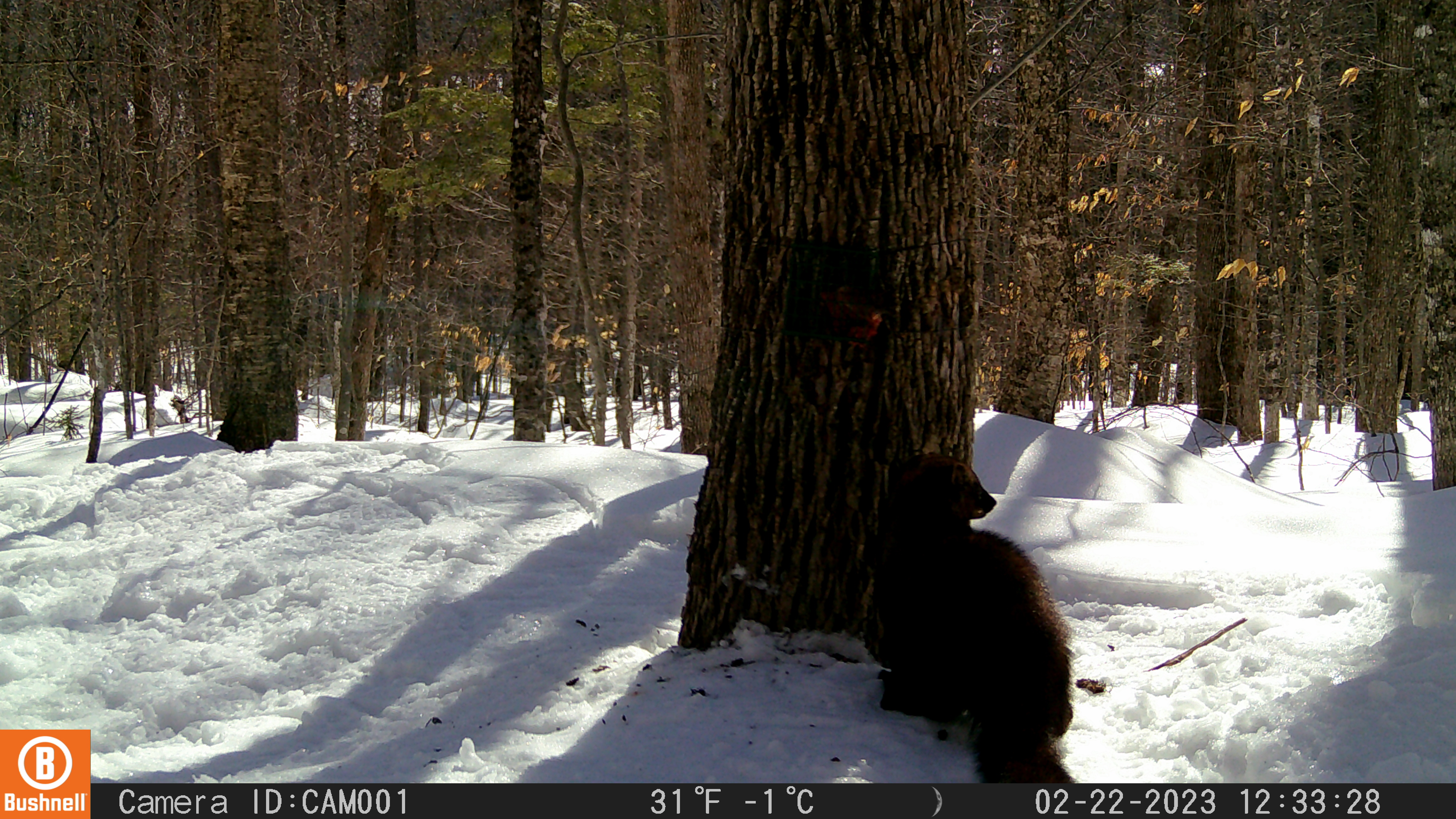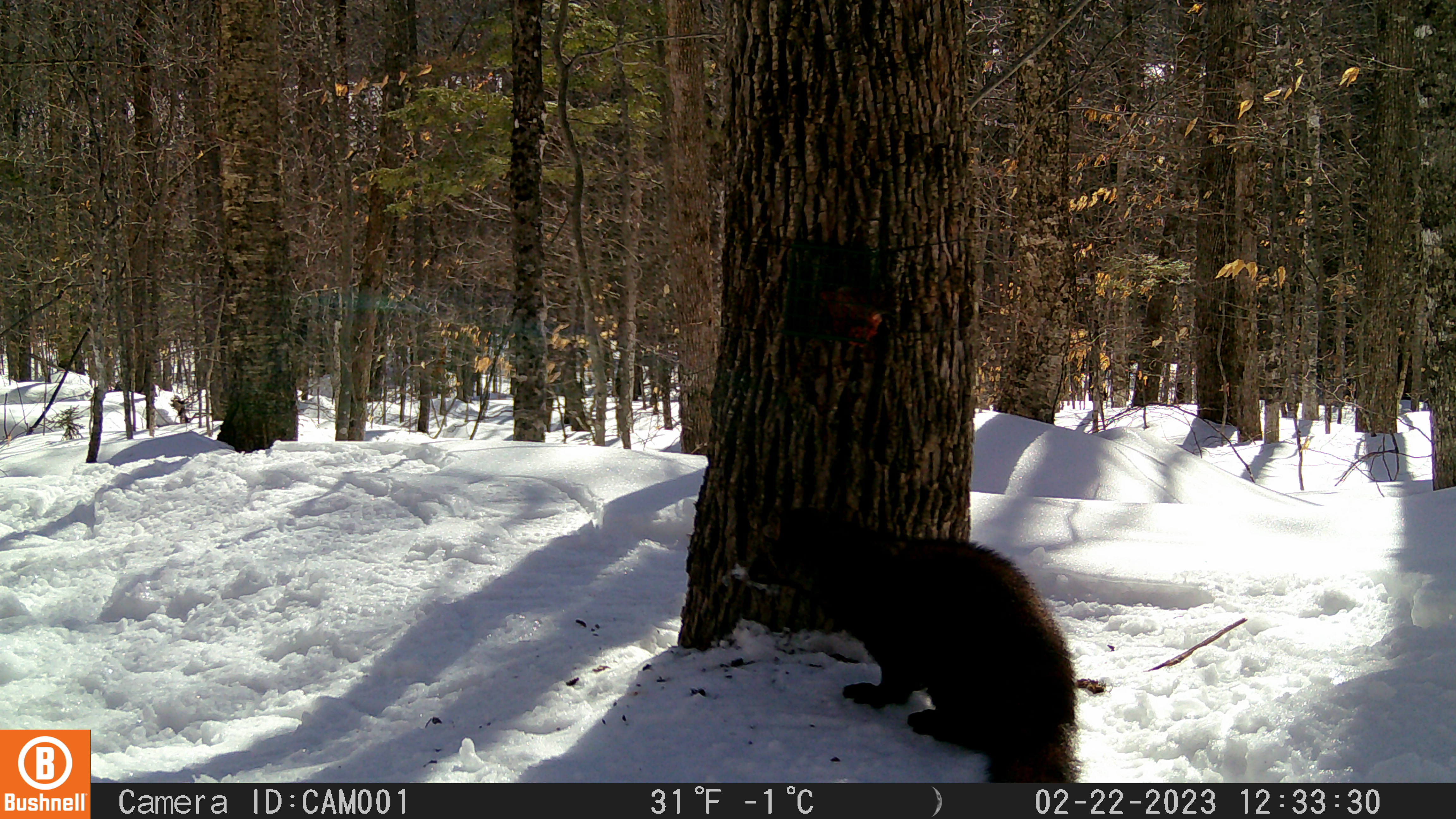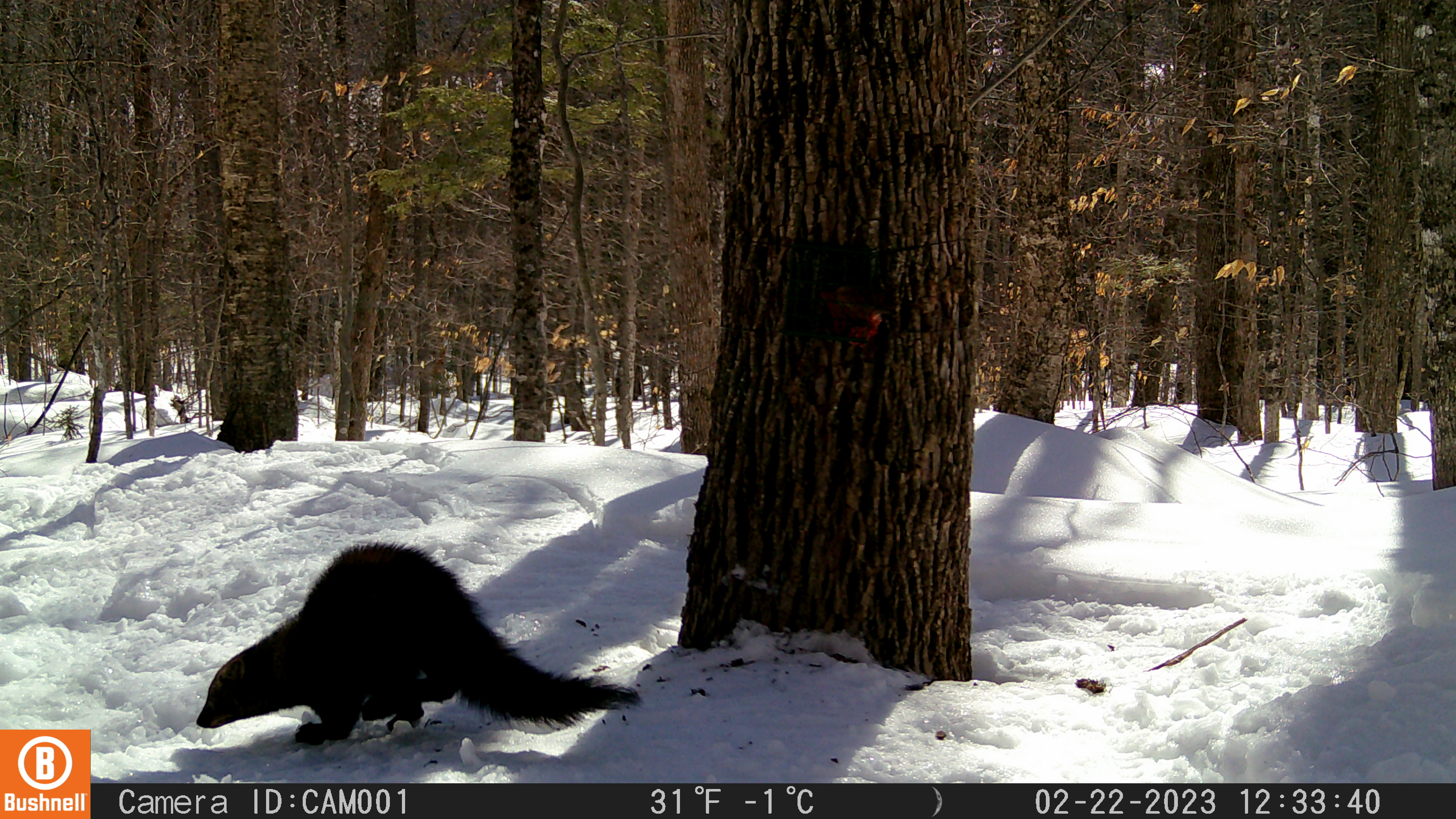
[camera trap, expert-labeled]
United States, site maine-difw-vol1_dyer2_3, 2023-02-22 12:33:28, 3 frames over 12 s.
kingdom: Animalia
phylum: Chordata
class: Mammalia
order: Carnivora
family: Mustelidae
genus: Pekania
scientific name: Pekania pennanti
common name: fisher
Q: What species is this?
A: Fisher (Pekania pennanti).